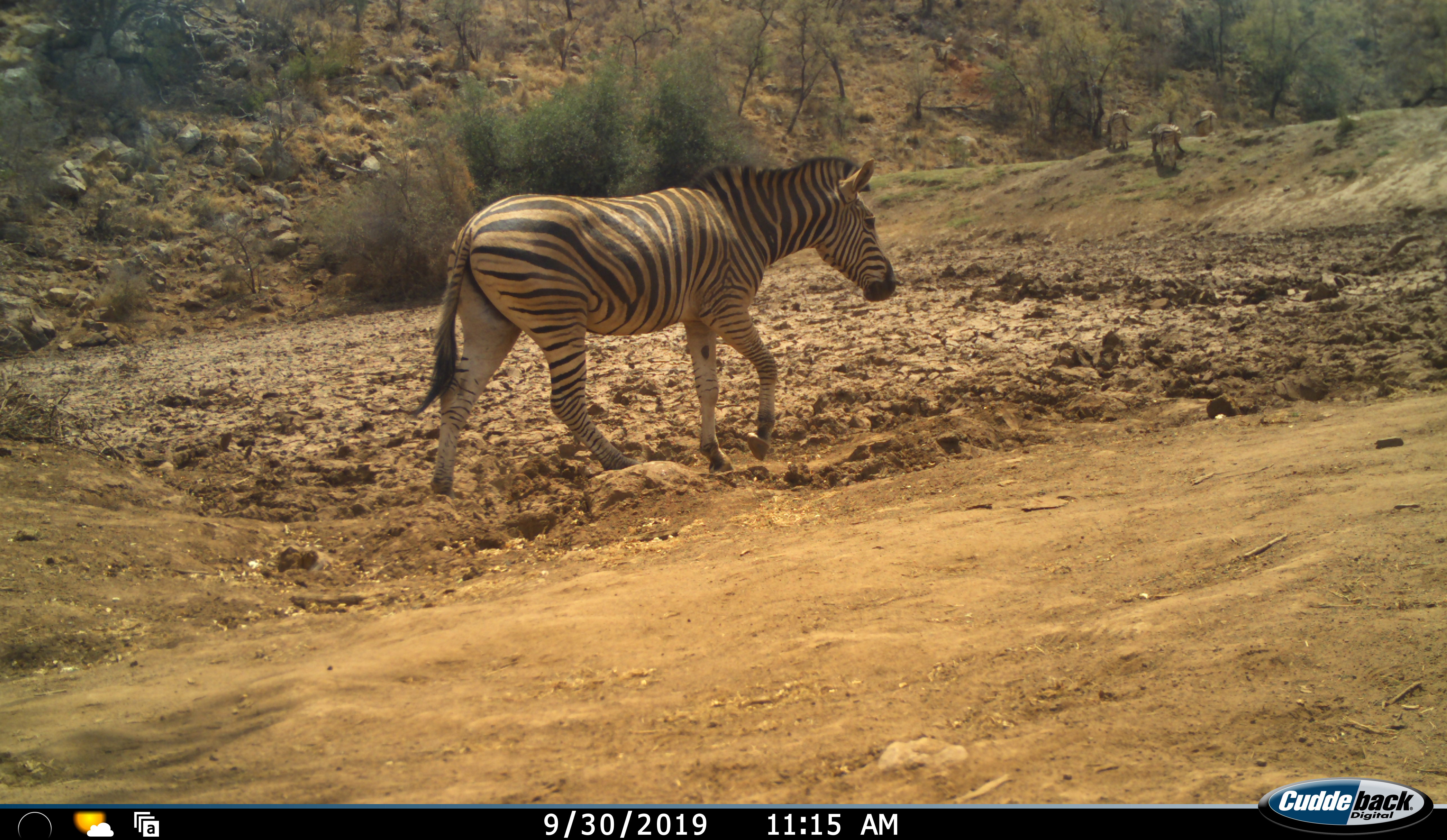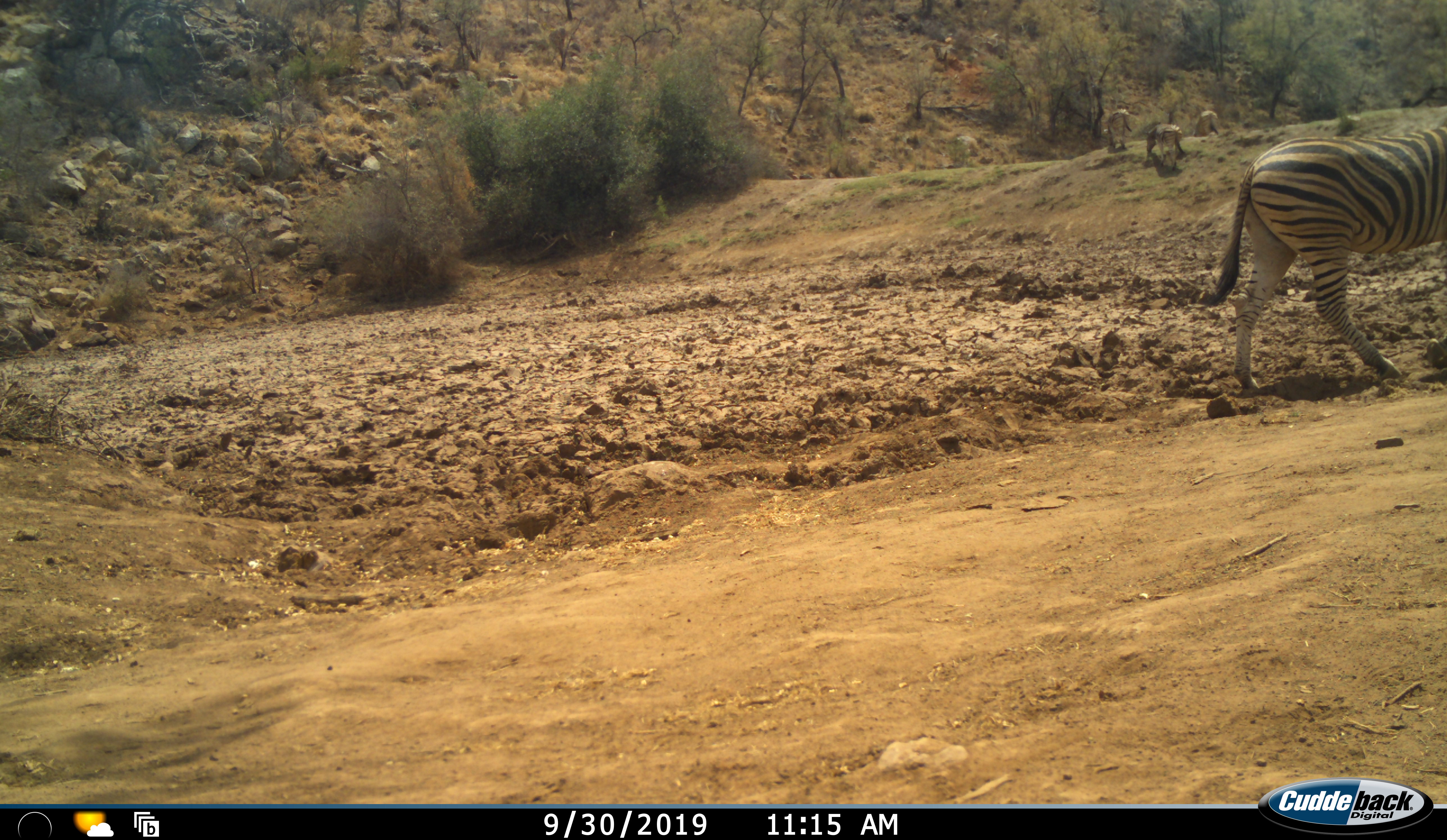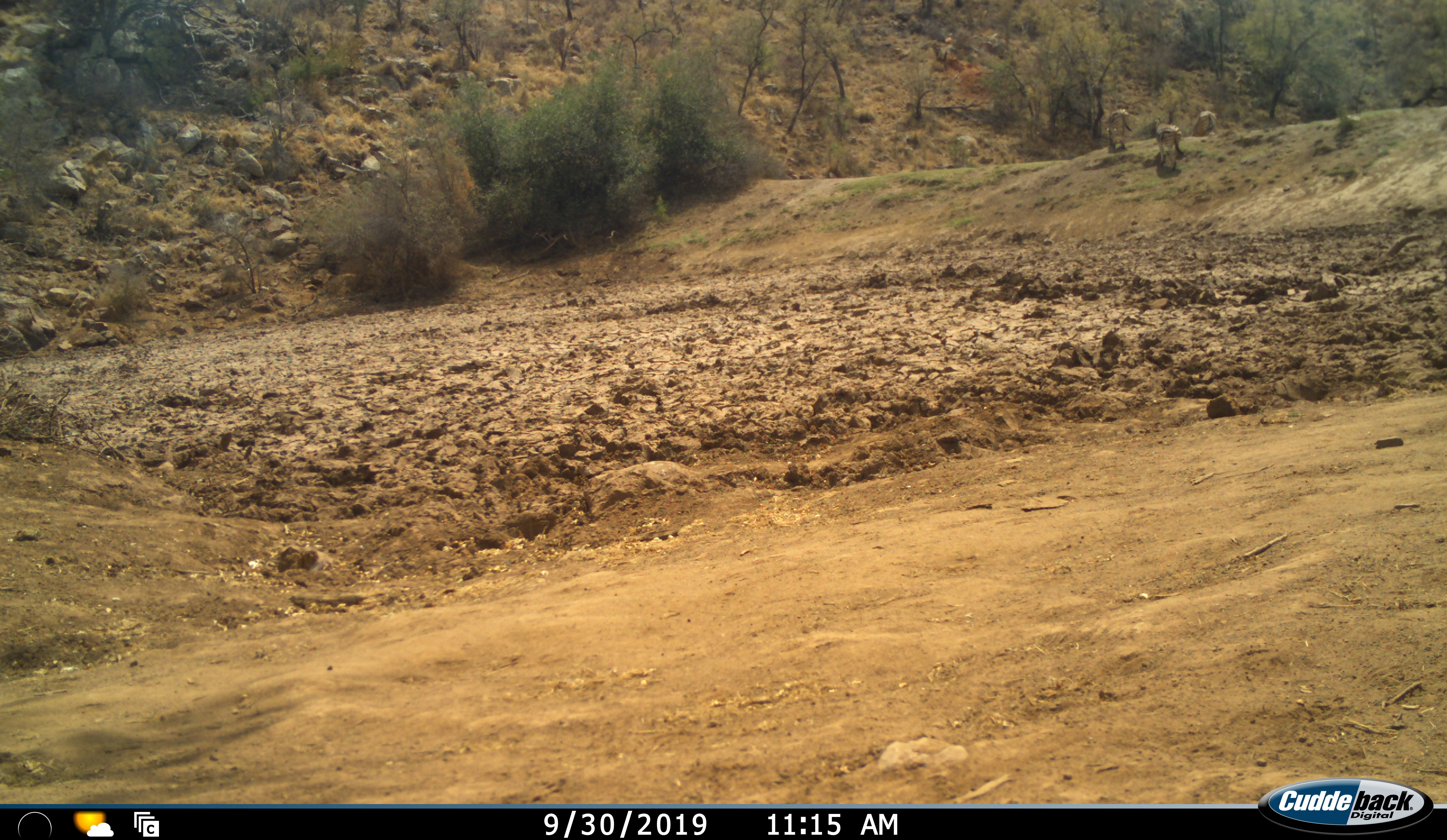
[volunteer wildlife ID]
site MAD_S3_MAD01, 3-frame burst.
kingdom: Animalia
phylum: Chordata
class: Mammalia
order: Perissodactyla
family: Equidae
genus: Equus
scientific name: Equus quagga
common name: plains zebra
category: zebraplains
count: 4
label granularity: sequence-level